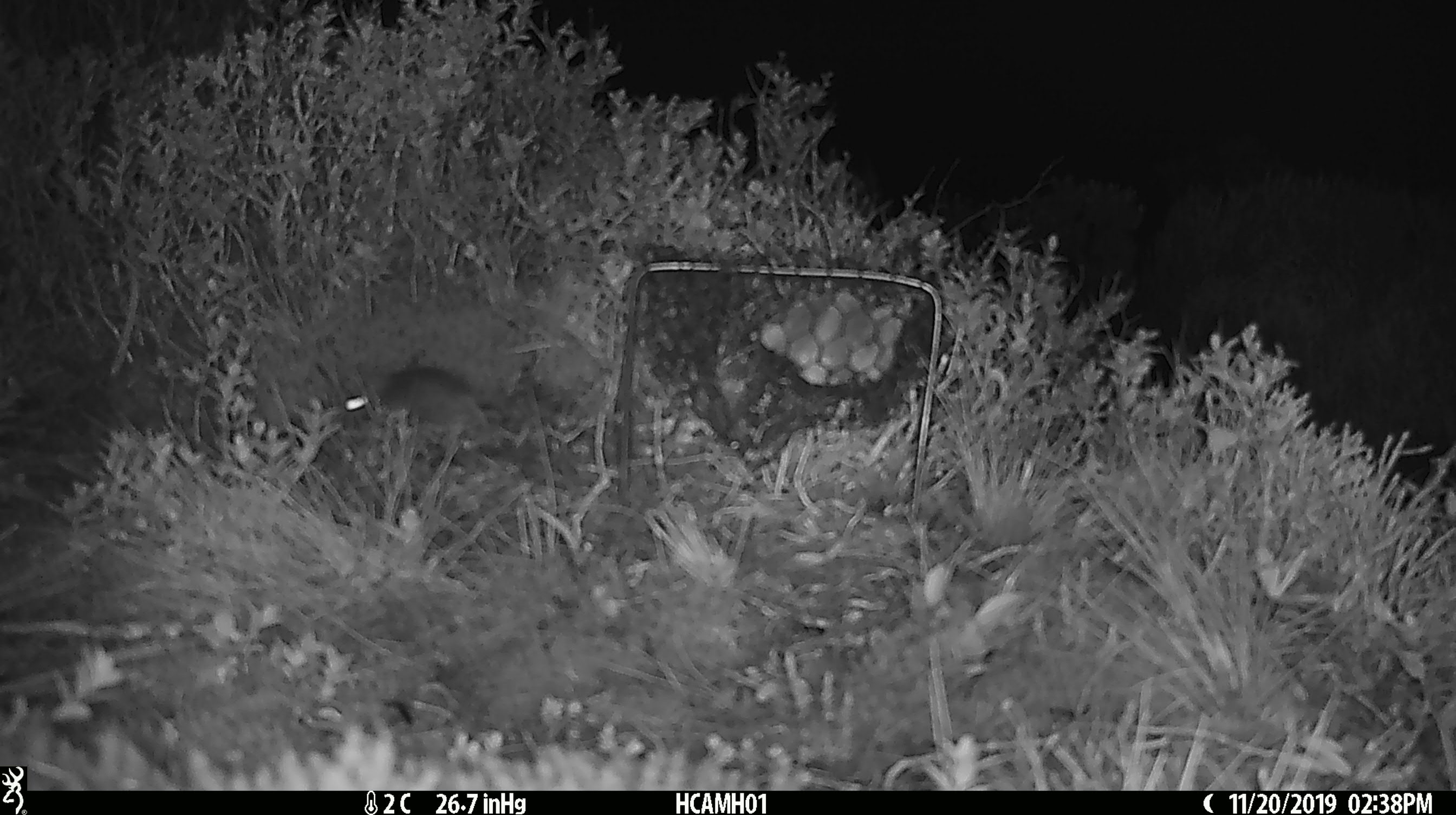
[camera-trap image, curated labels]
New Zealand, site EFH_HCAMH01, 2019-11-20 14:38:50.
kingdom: Animalia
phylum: Chordata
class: Mammalia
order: Rodentia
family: Muridae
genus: Mus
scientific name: Mus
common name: mouse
Mouse (Mus).